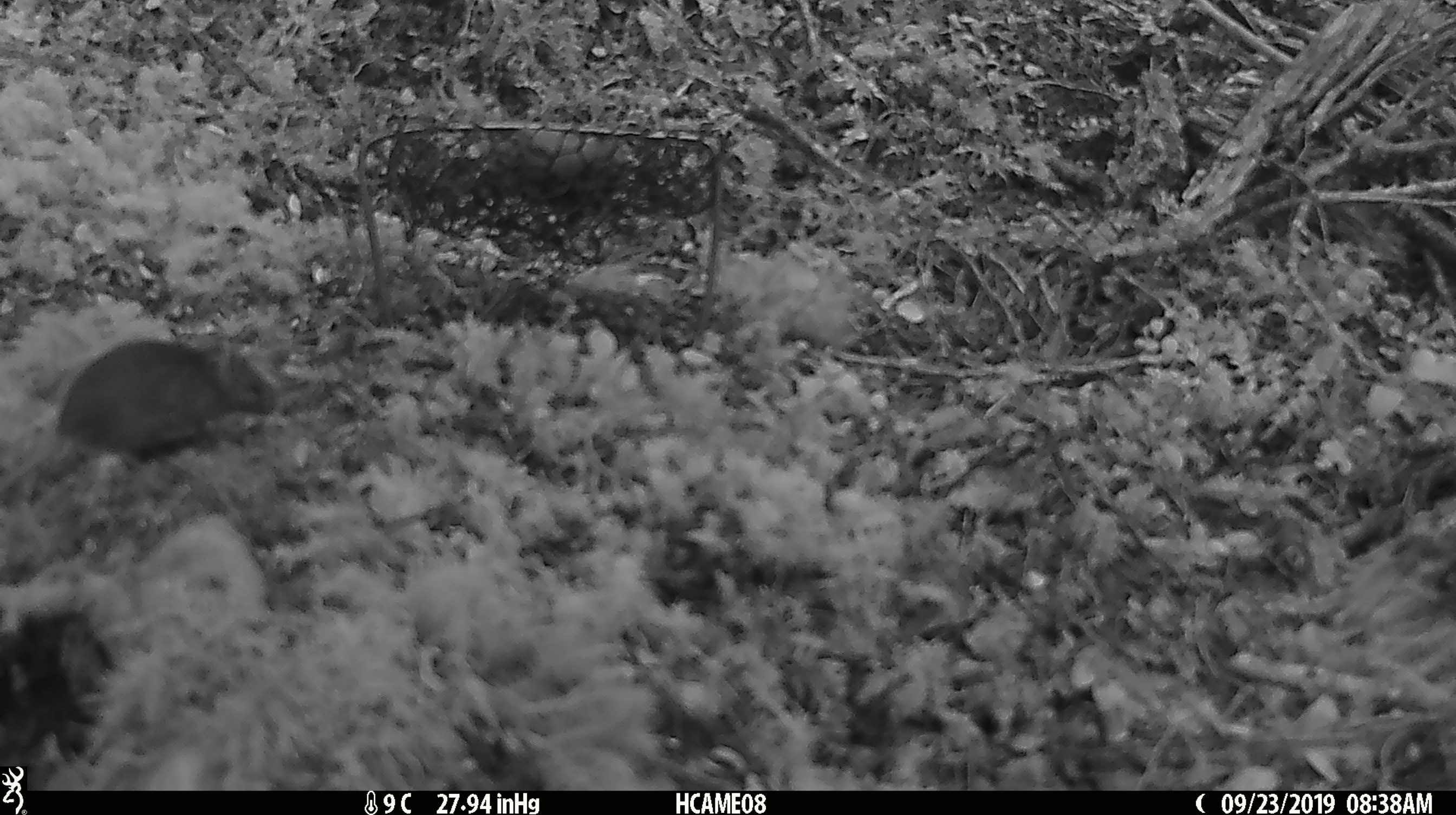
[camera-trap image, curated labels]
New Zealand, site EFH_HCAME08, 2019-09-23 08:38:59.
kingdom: Animalia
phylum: Chordata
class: Mammalia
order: Rodentia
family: Muridae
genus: Mus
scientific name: Mus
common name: mouse